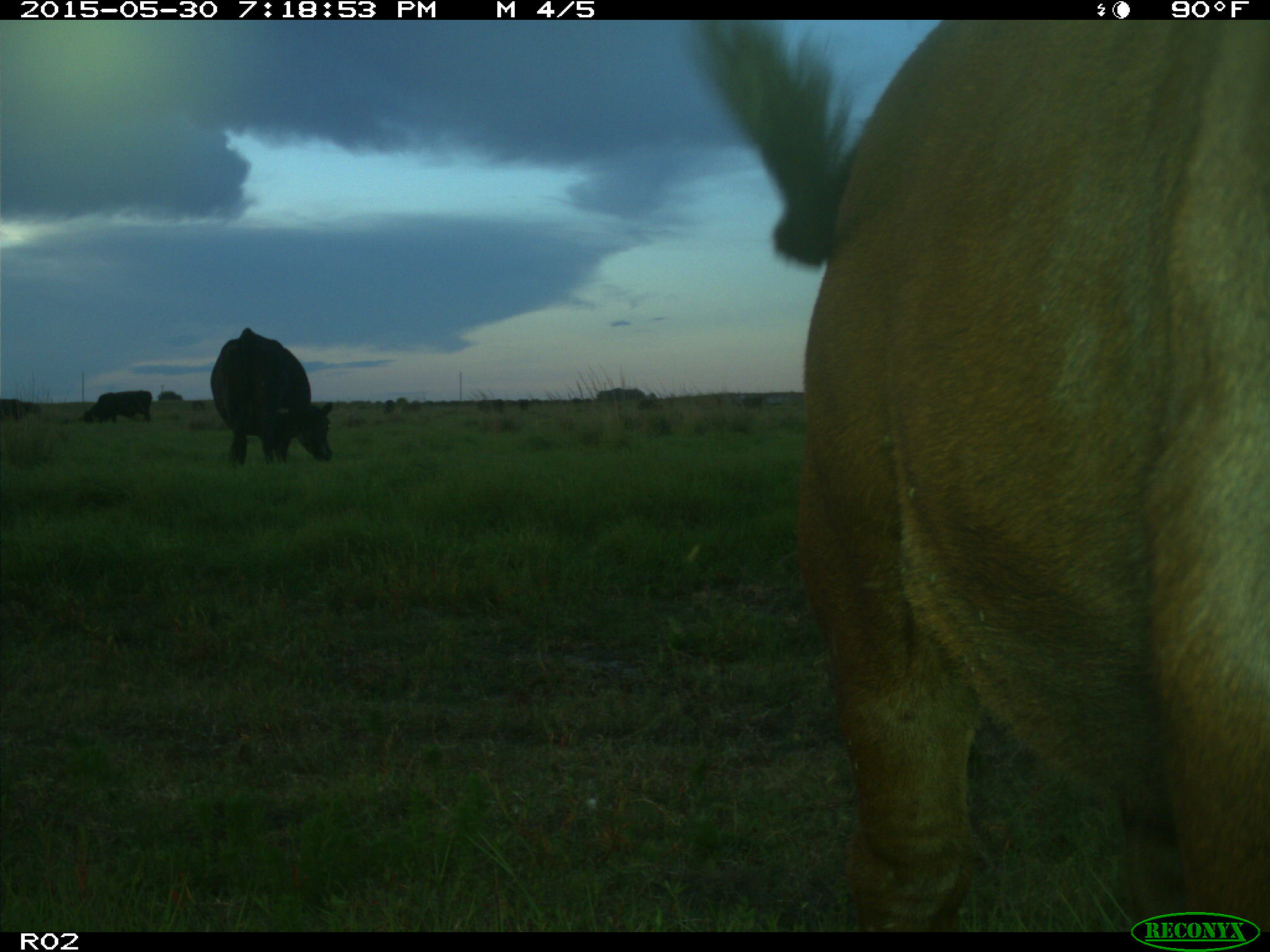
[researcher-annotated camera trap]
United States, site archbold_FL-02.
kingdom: Animalia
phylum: Chordata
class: Mammalia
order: Artiodactyla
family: Bovidae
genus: Bos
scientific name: Bos taurus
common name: domestic cow